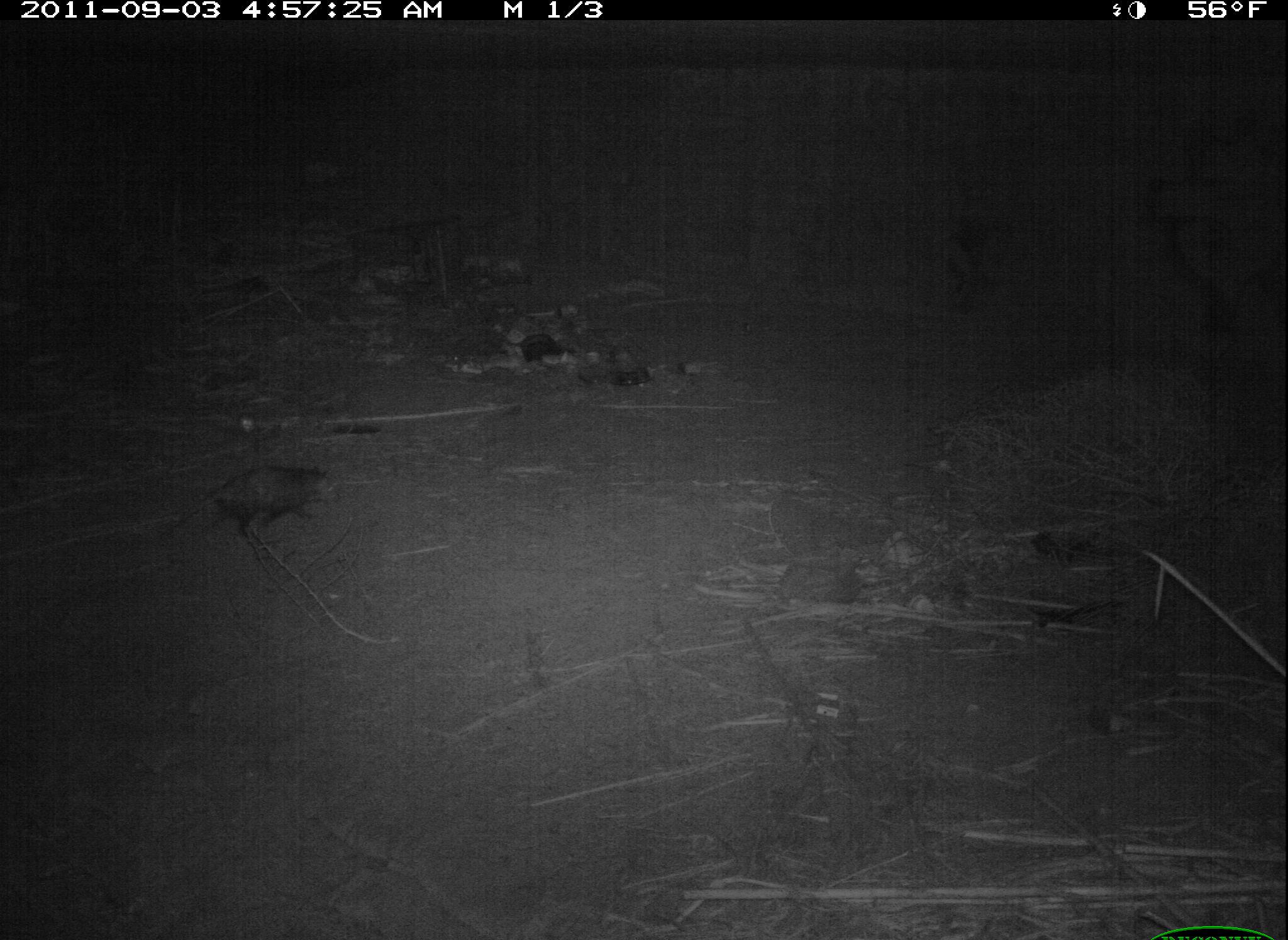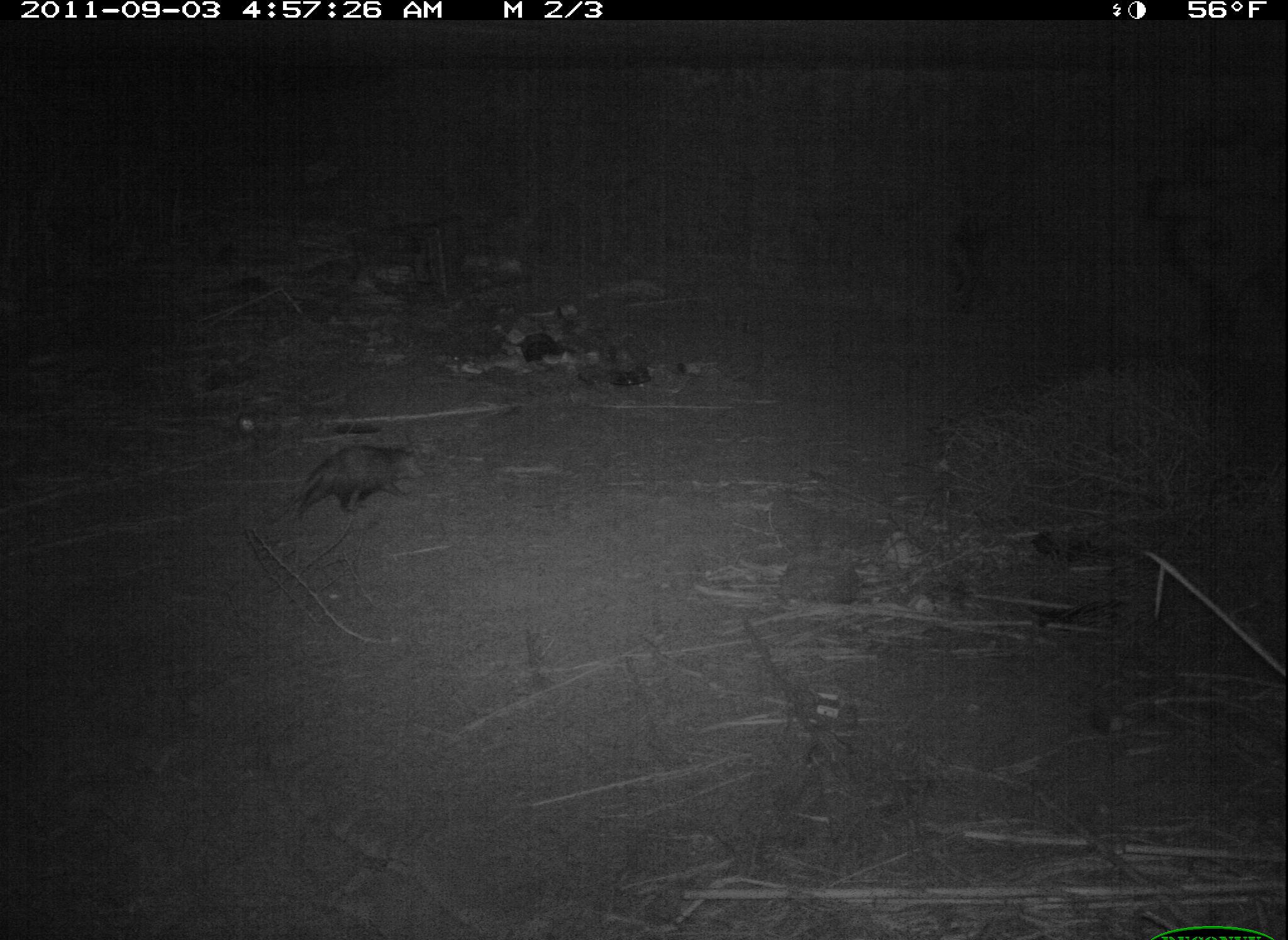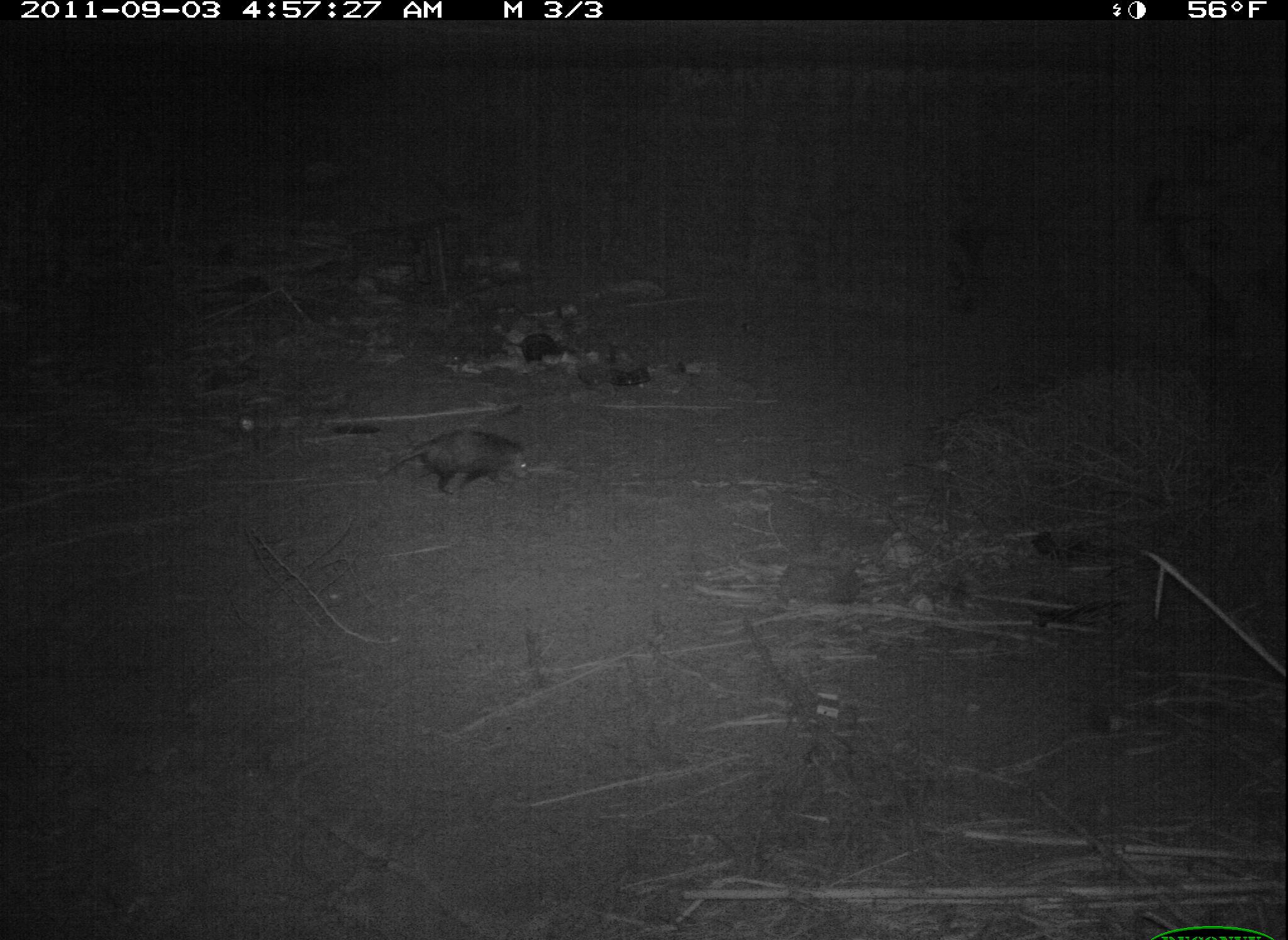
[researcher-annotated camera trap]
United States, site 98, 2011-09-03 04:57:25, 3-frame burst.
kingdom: Animalia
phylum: Chordata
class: Mammalia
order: Didelphimorphia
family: Didelphidae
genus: Didelphis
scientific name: Didelphis virginiana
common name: virginia opossum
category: opossum